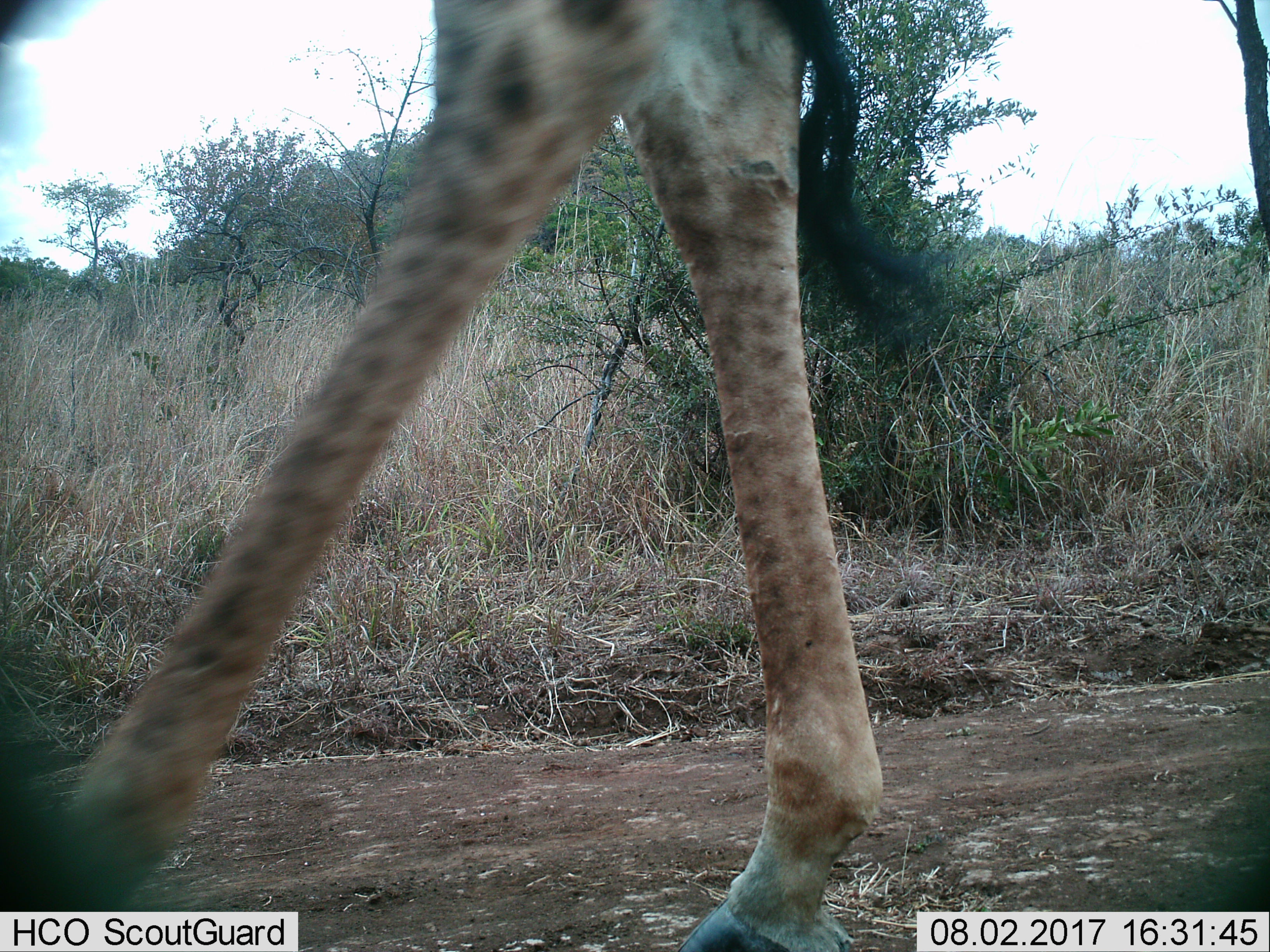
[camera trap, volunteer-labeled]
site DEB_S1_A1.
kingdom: Animalia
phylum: Chordata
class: Mammalia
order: Artiodactyla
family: Giraffidae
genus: Giraffa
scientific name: Giraffa camelopardalis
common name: giraffe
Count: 1.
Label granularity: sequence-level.